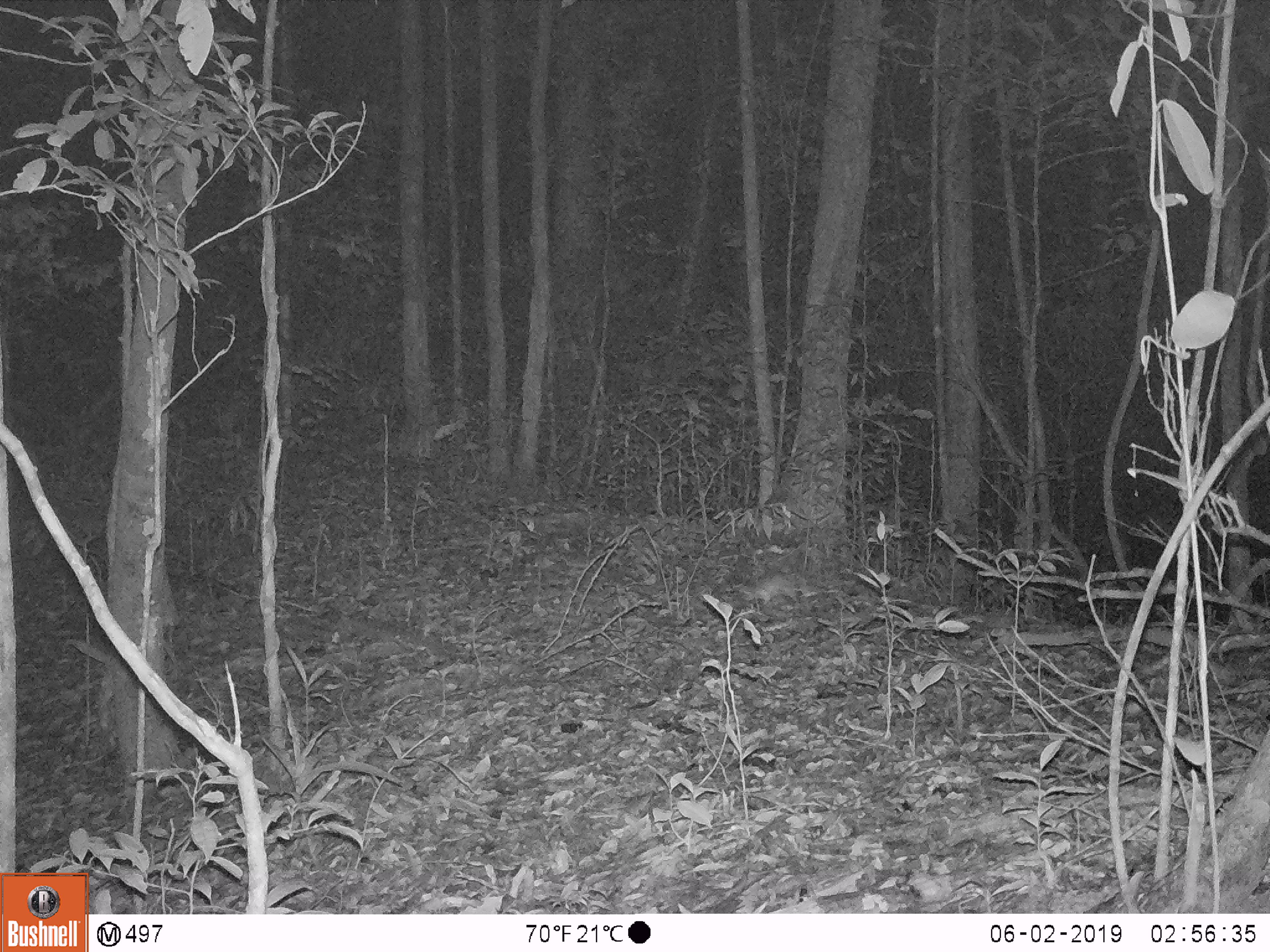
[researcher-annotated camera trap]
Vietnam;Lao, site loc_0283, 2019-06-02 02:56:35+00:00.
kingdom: Animalia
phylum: Chordata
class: Mammalia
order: Rodentia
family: Muridae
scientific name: Muridae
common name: old-world mice and rats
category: unidentified murid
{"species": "unidentified murid (old-world mice and rats) (Muridae)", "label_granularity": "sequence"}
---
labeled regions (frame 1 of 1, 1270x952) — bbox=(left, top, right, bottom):
unidentified murid: bbox=(725, 573, 797, 606)